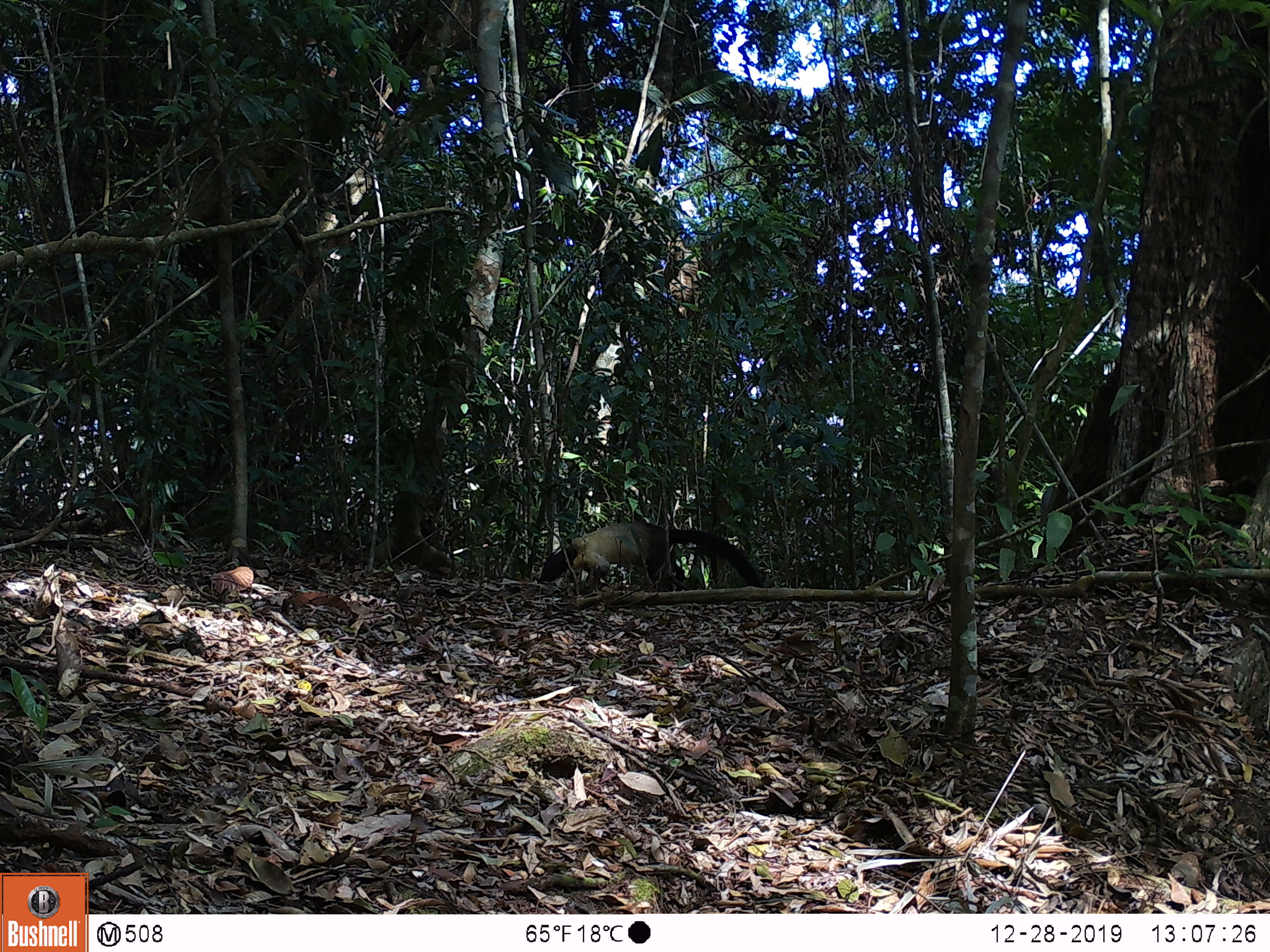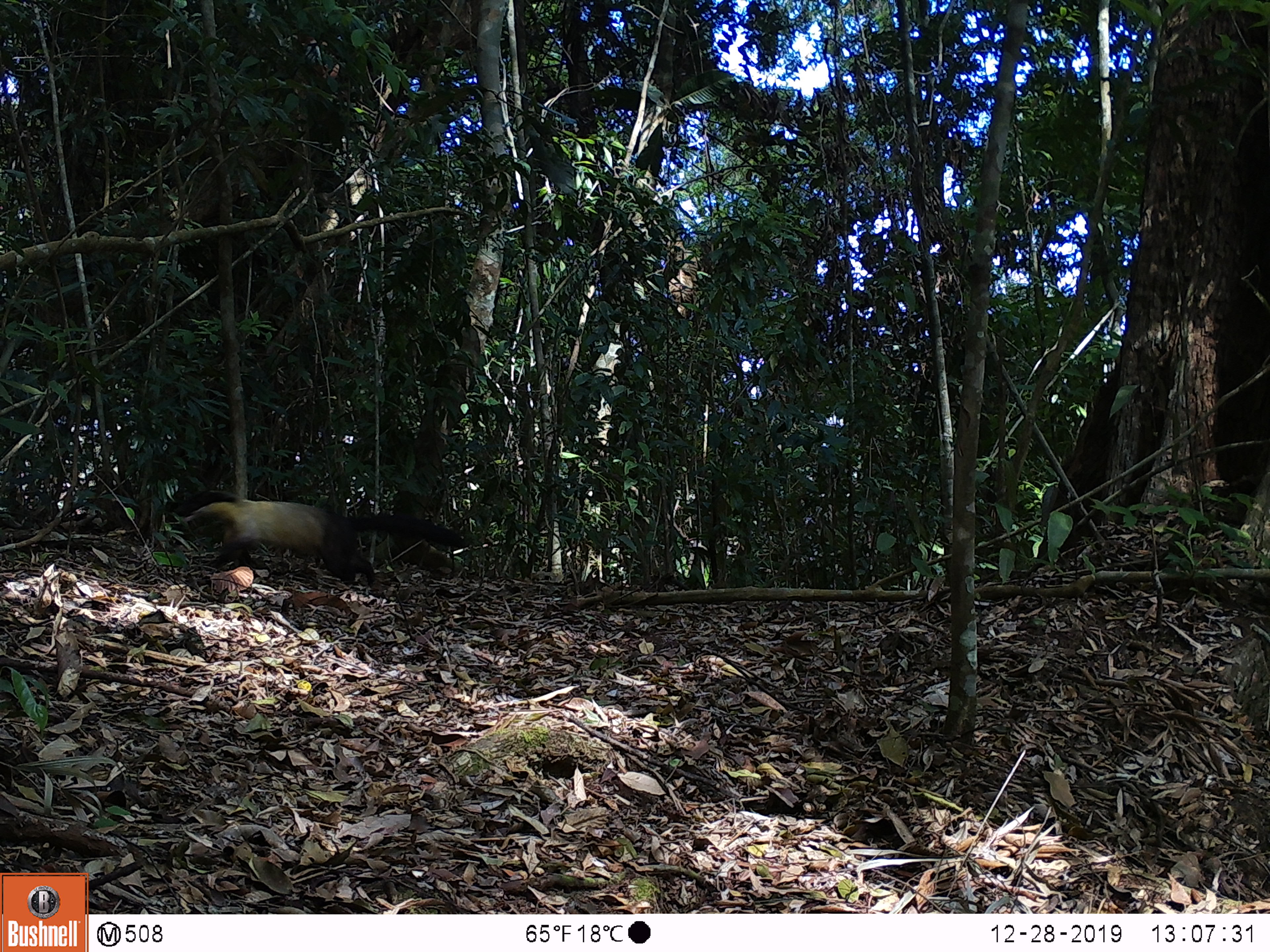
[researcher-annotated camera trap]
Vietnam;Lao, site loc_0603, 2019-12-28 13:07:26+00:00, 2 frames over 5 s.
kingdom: Animalia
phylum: Chordata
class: Mammalia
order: Carnivora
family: Mustelidae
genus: Martes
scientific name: Martes flavigula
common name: yellow-throated marten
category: yellow throated marten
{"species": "yellow throated marten (yellow-throated marten) (Martes flavigula)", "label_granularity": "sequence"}